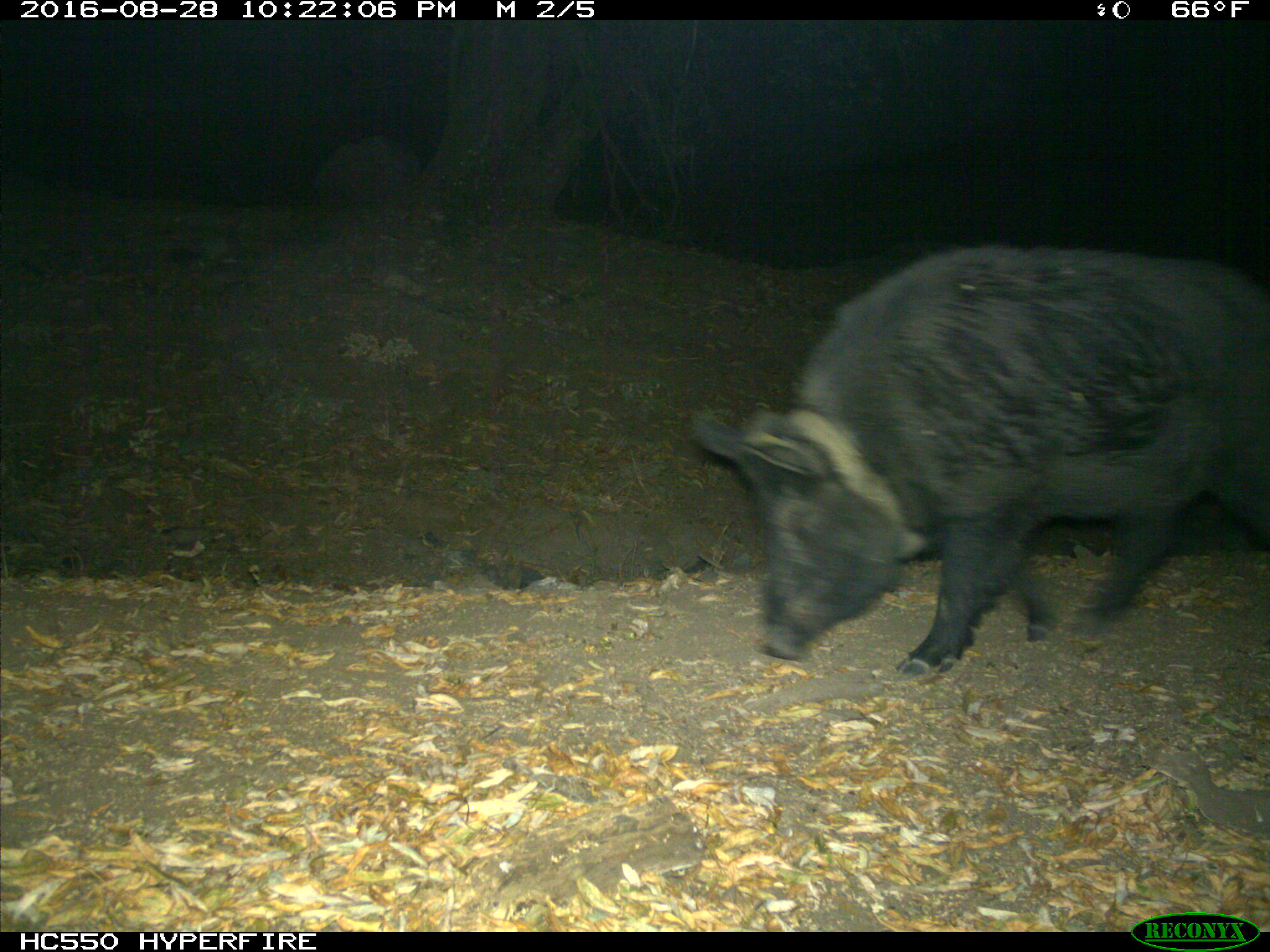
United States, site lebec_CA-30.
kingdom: Animalia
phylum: Chordata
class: Mammalia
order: Artiodactyla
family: Suidae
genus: Sus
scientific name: Sus scrofa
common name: wild boar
Sus scrofa (wild boar).